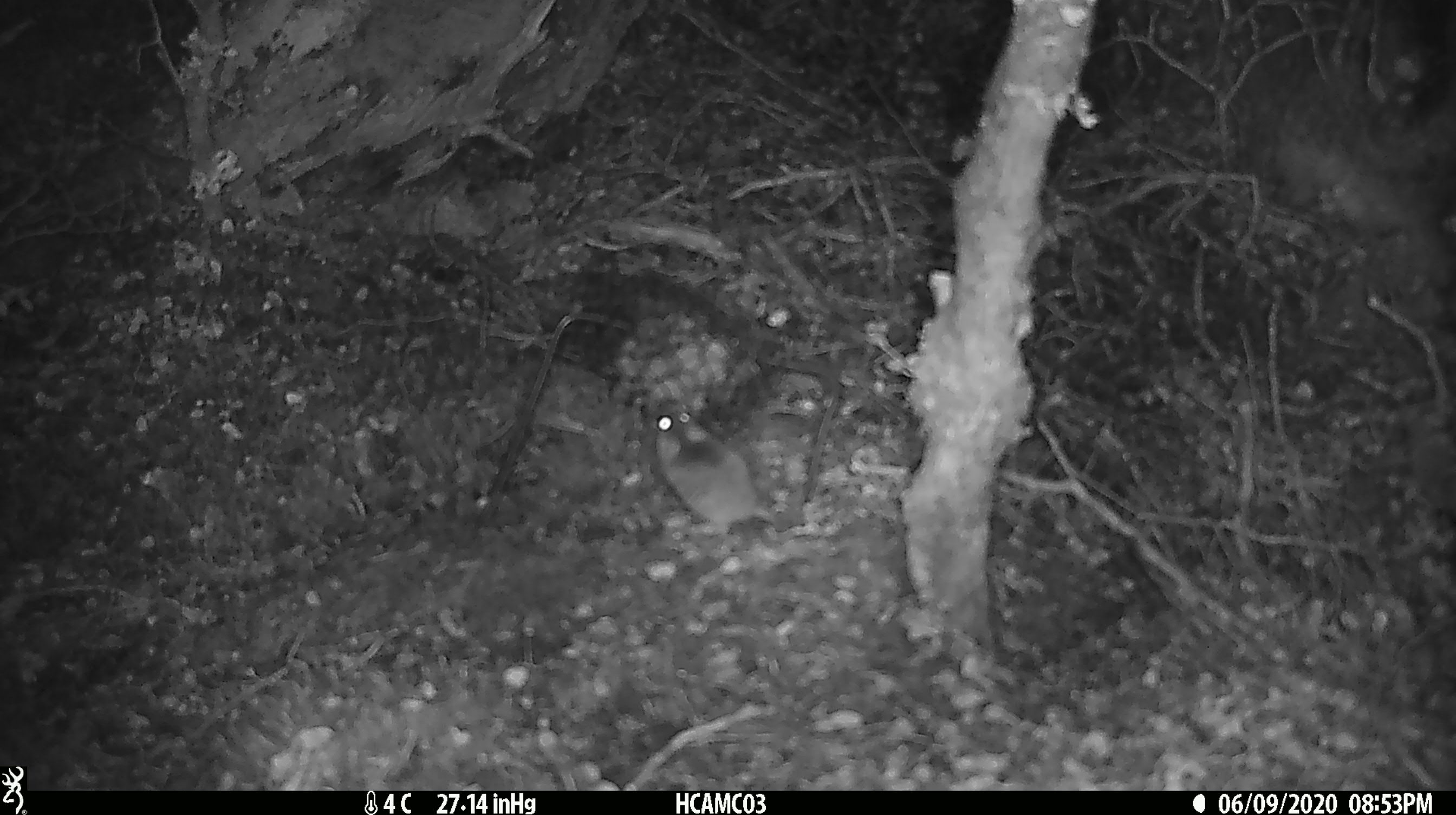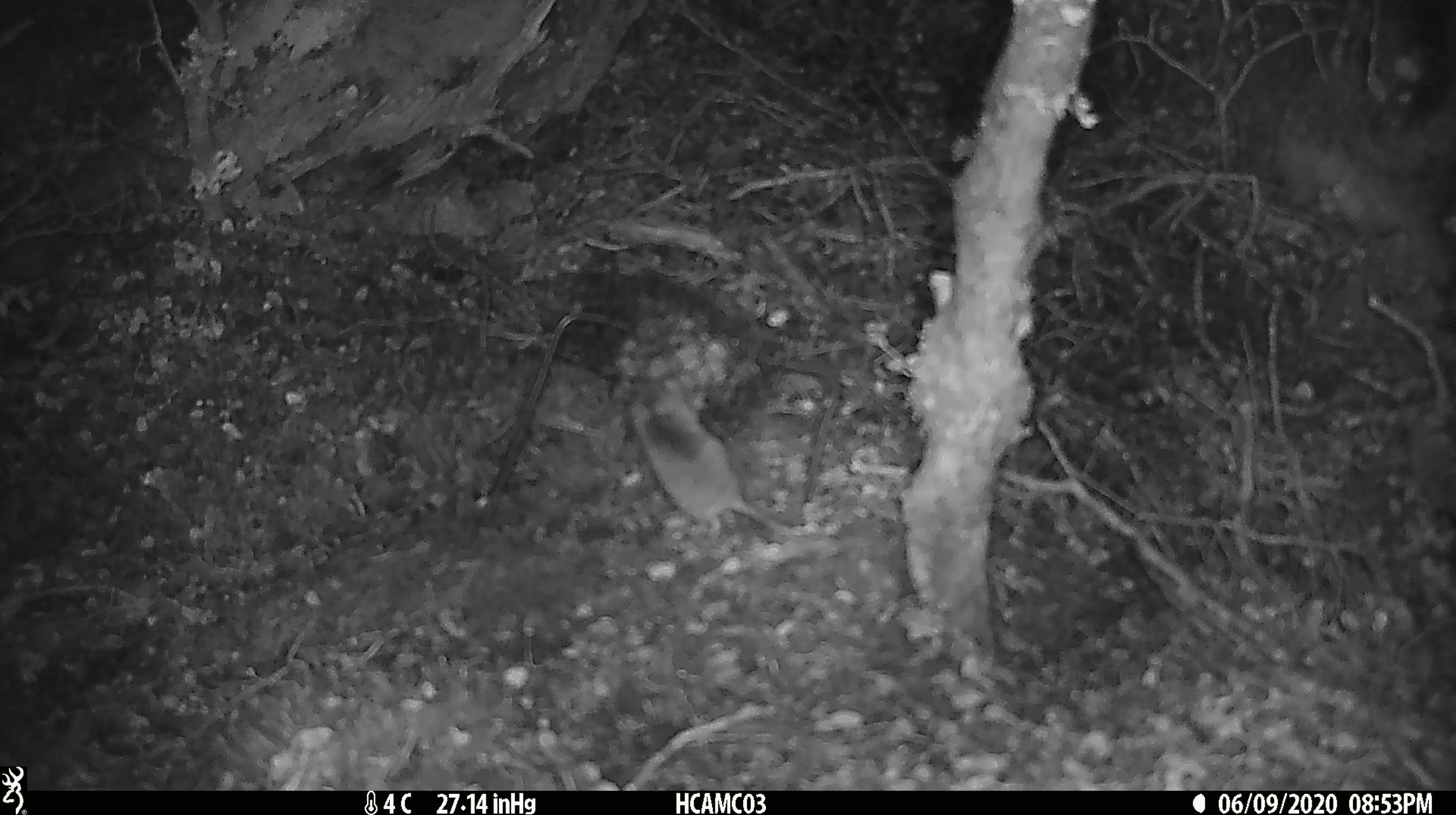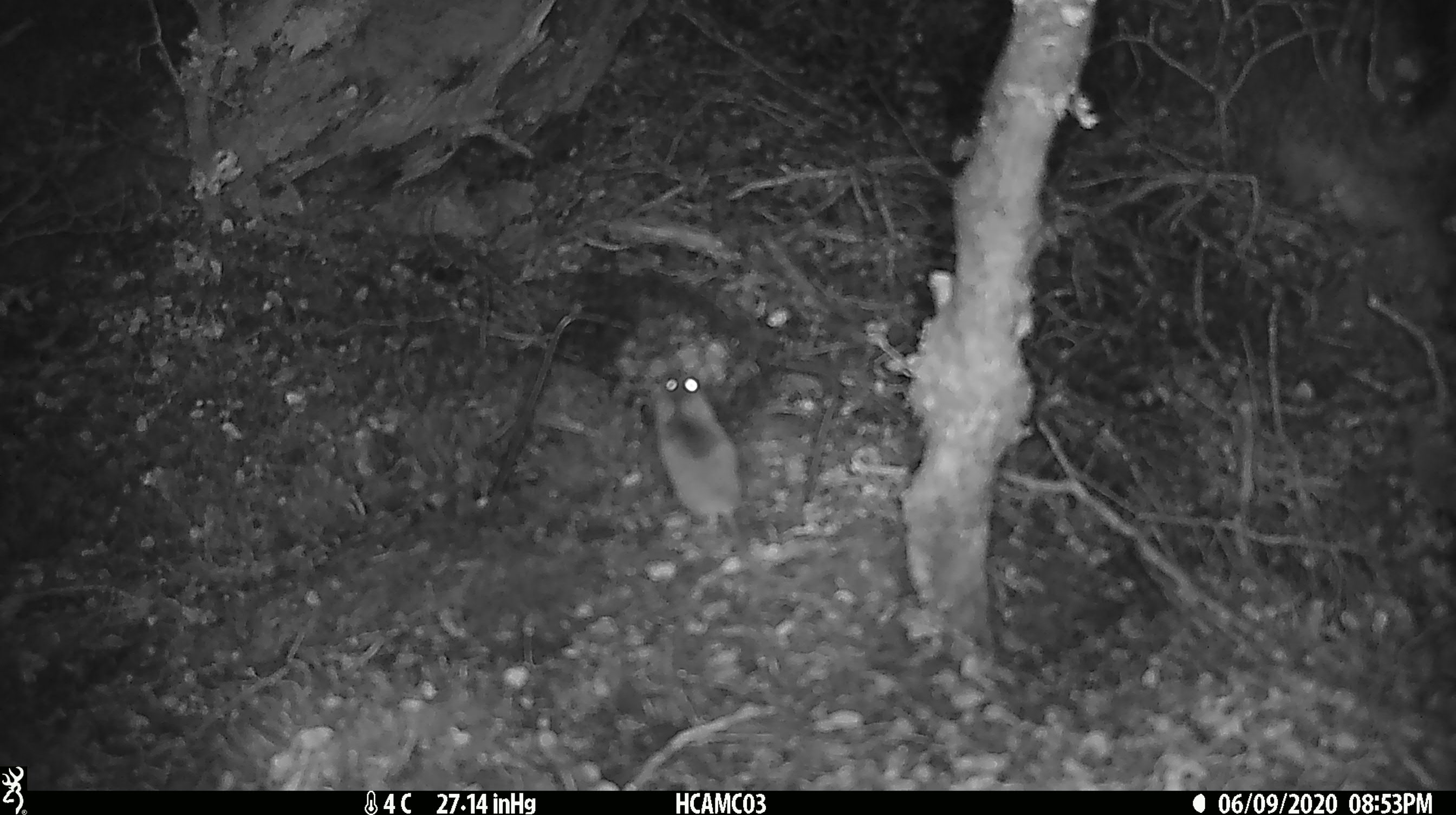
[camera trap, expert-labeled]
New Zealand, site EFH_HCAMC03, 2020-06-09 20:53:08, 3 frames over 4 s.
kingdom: Animalia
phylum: Chordata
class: Mammalia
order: Rodentia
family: Muridae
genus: Mus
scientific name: Mus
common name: mouse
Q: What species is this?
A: Mouse (Mus).